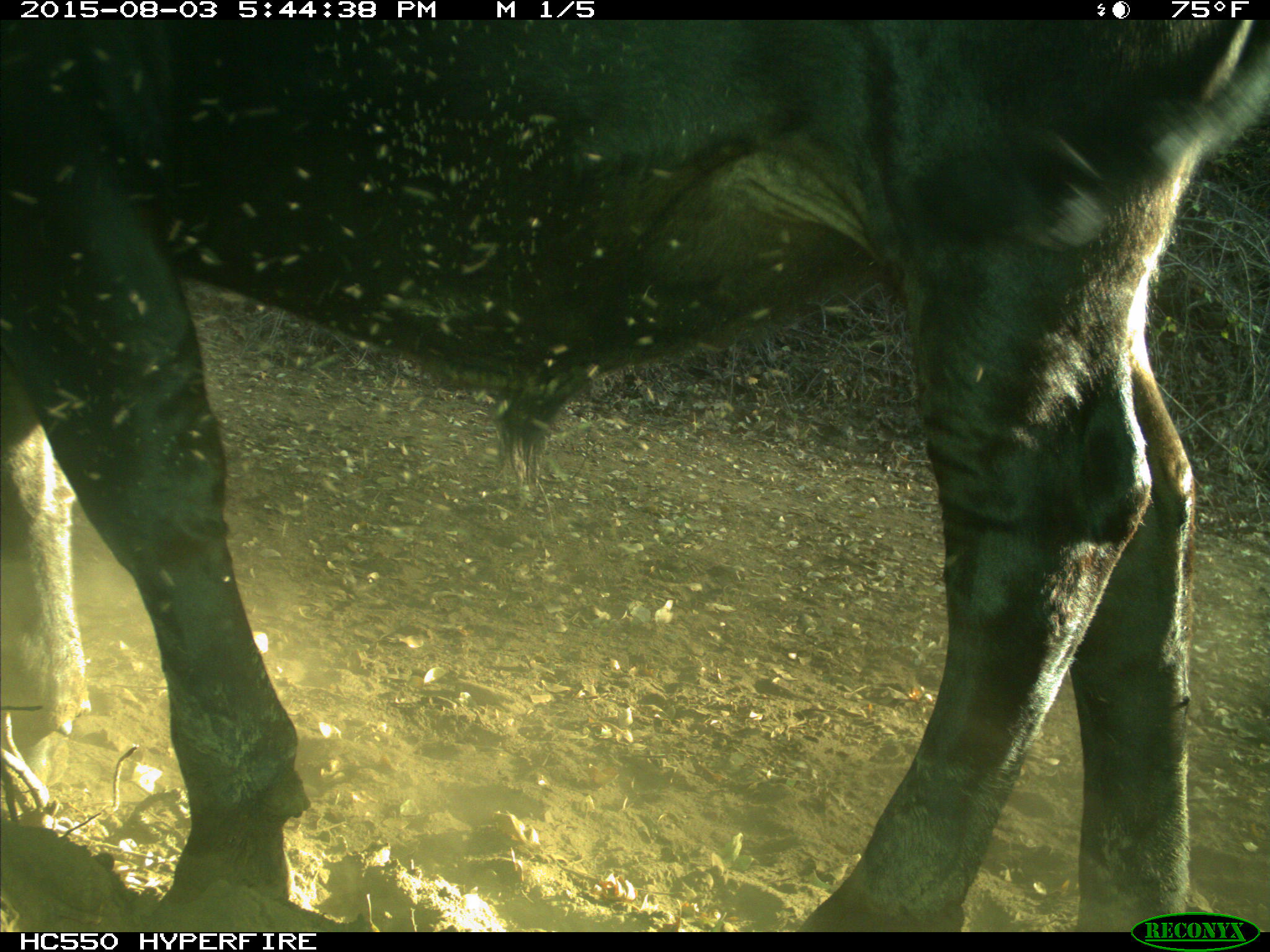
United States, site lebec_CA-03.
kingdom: Animalia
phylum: Chordata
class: Mammalia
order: Artiodactyla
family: Bovidae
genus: Bos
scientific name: Bos taurus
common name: domestic cow